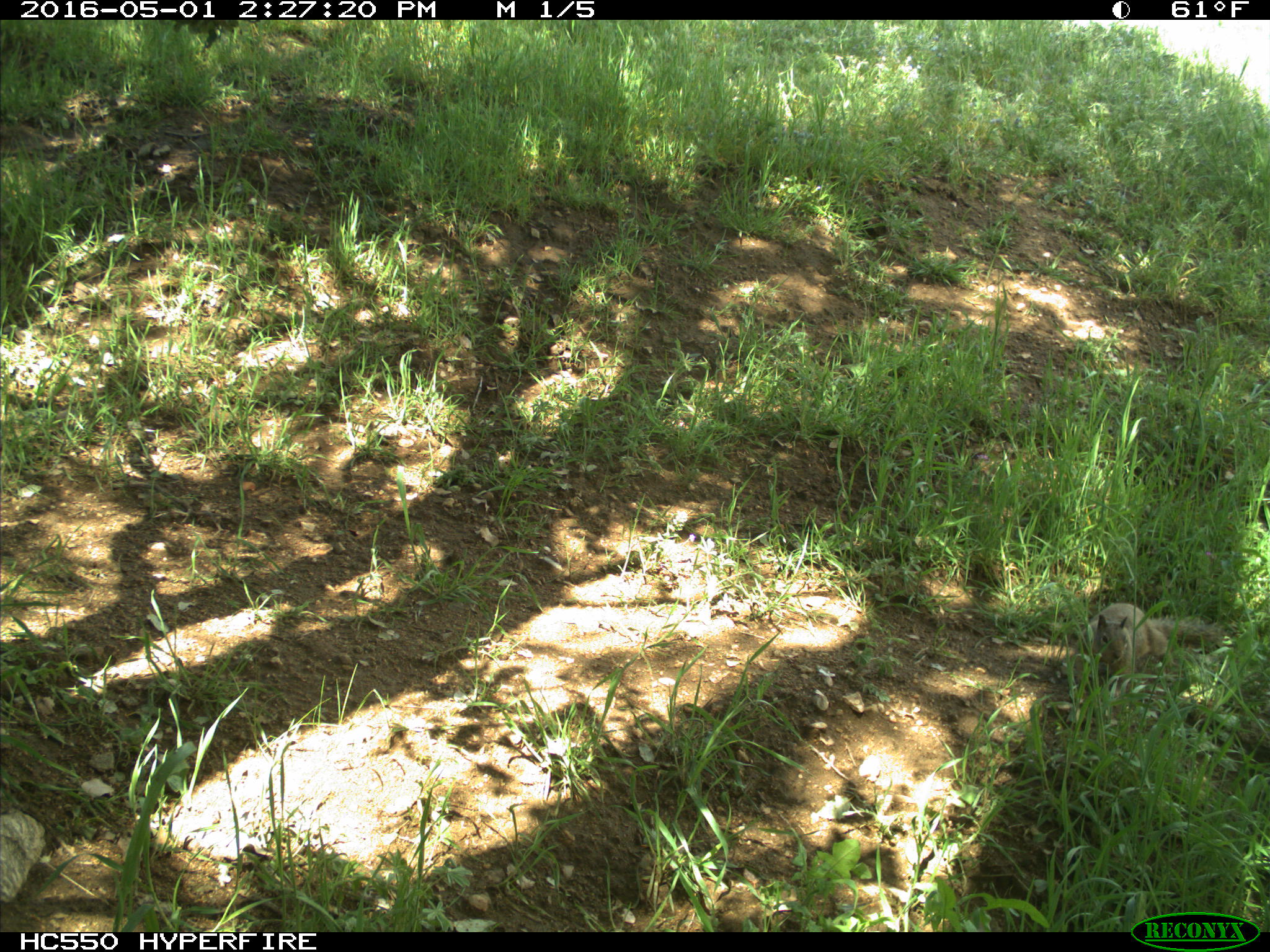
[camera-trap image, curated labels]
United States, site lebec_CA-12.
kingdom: Animalia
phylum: Chordata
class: Mammalia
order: Rodentia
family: Sciuridae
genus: Otospermophilus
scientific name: Otospermophilus beecheyi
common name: california ground squirrel